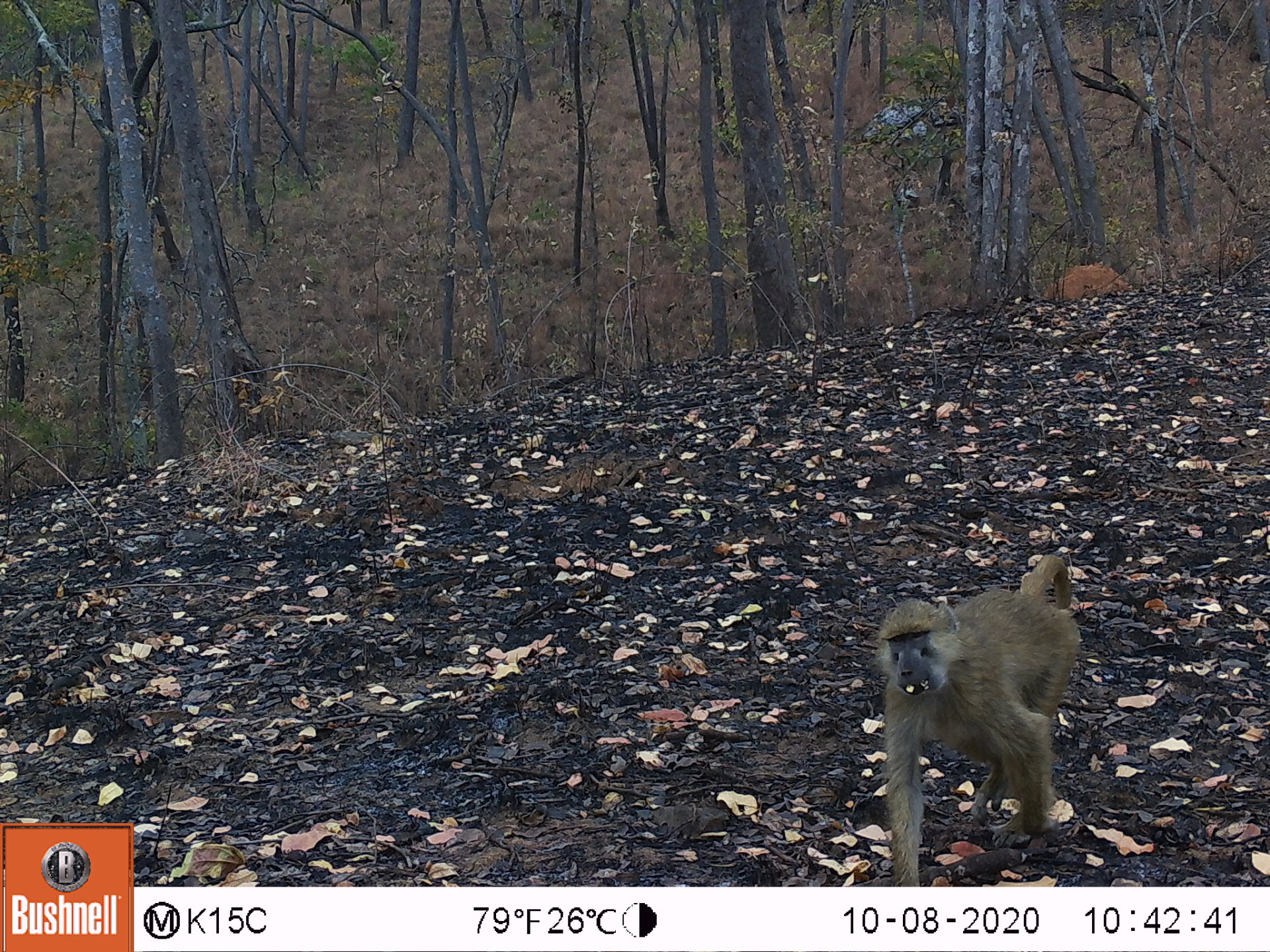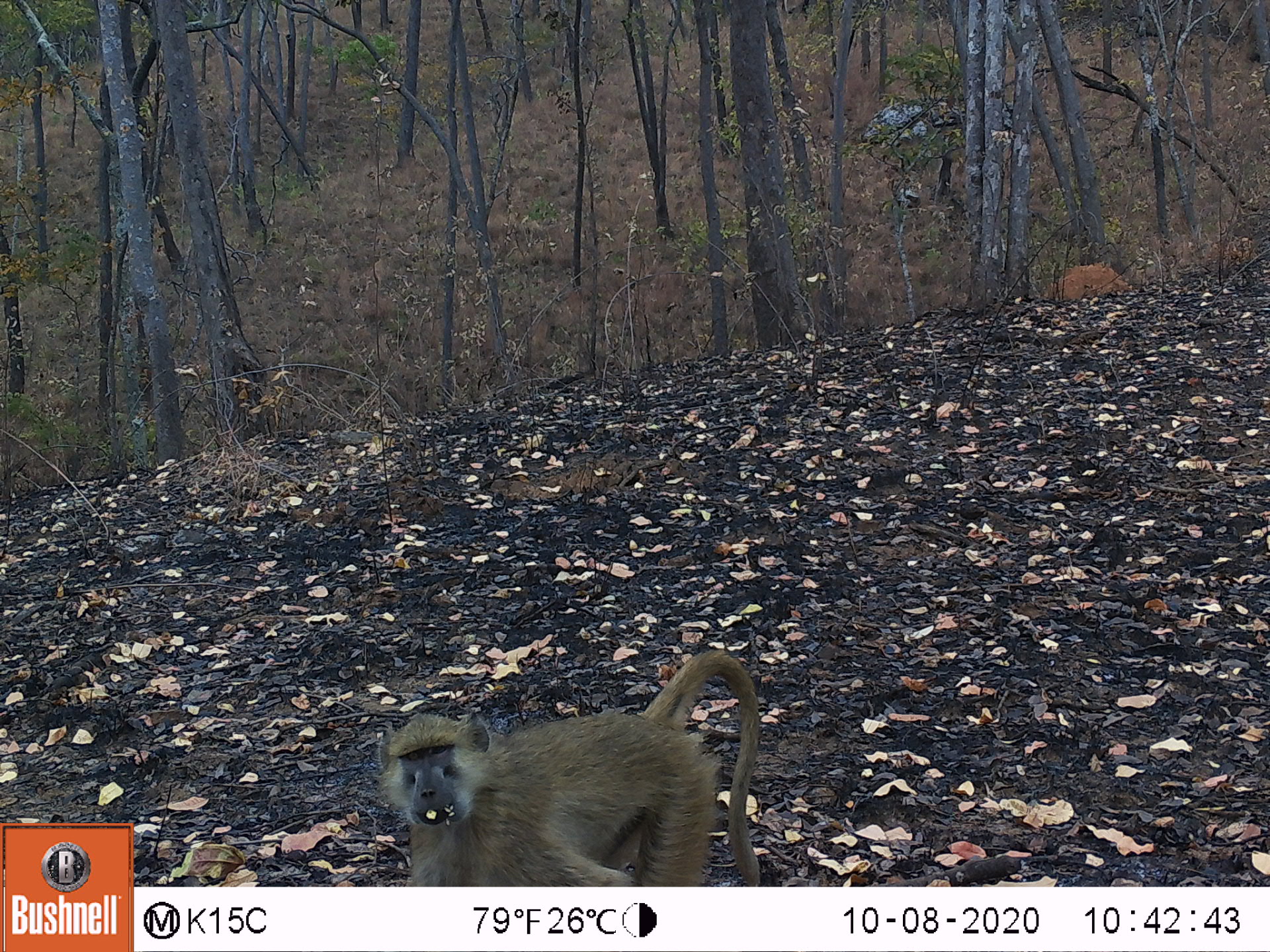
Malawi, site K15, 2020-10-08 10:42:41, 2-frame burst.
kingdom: Animalia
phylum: Chordata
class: Mammalia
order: Primates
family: Cercopithecidae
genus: Papio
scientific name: Papio cynocephalus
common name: yellow baboon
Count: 1.